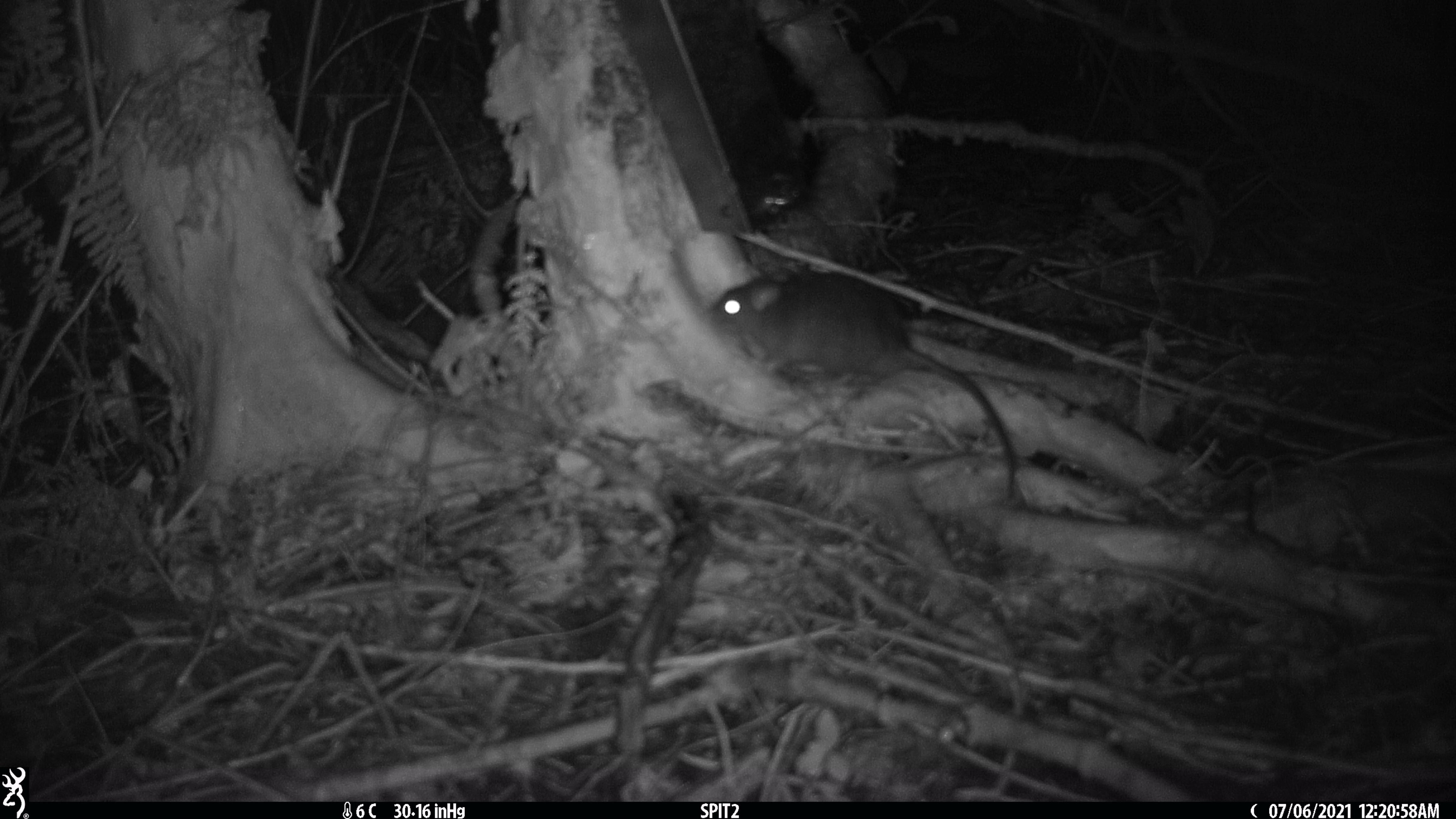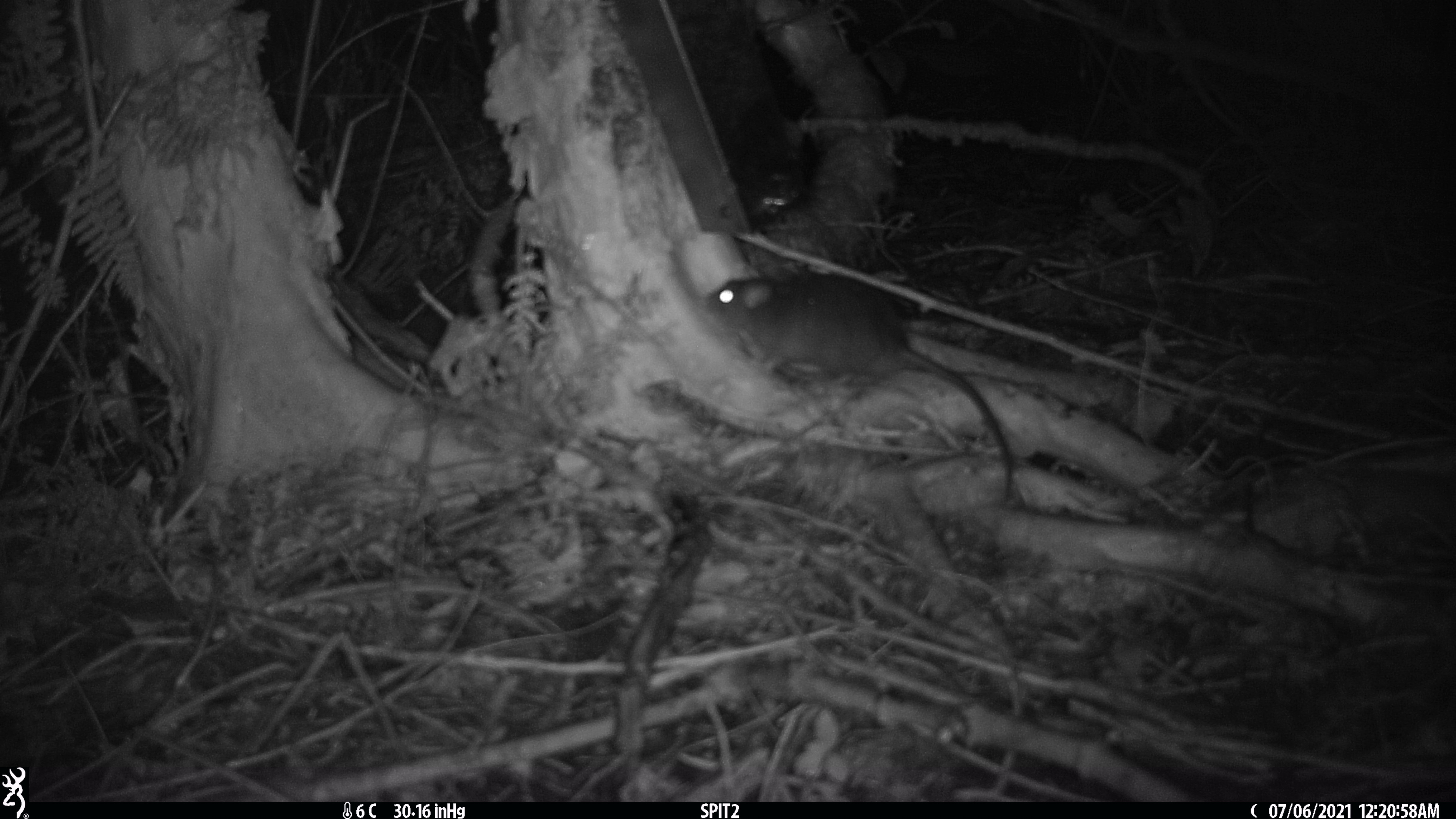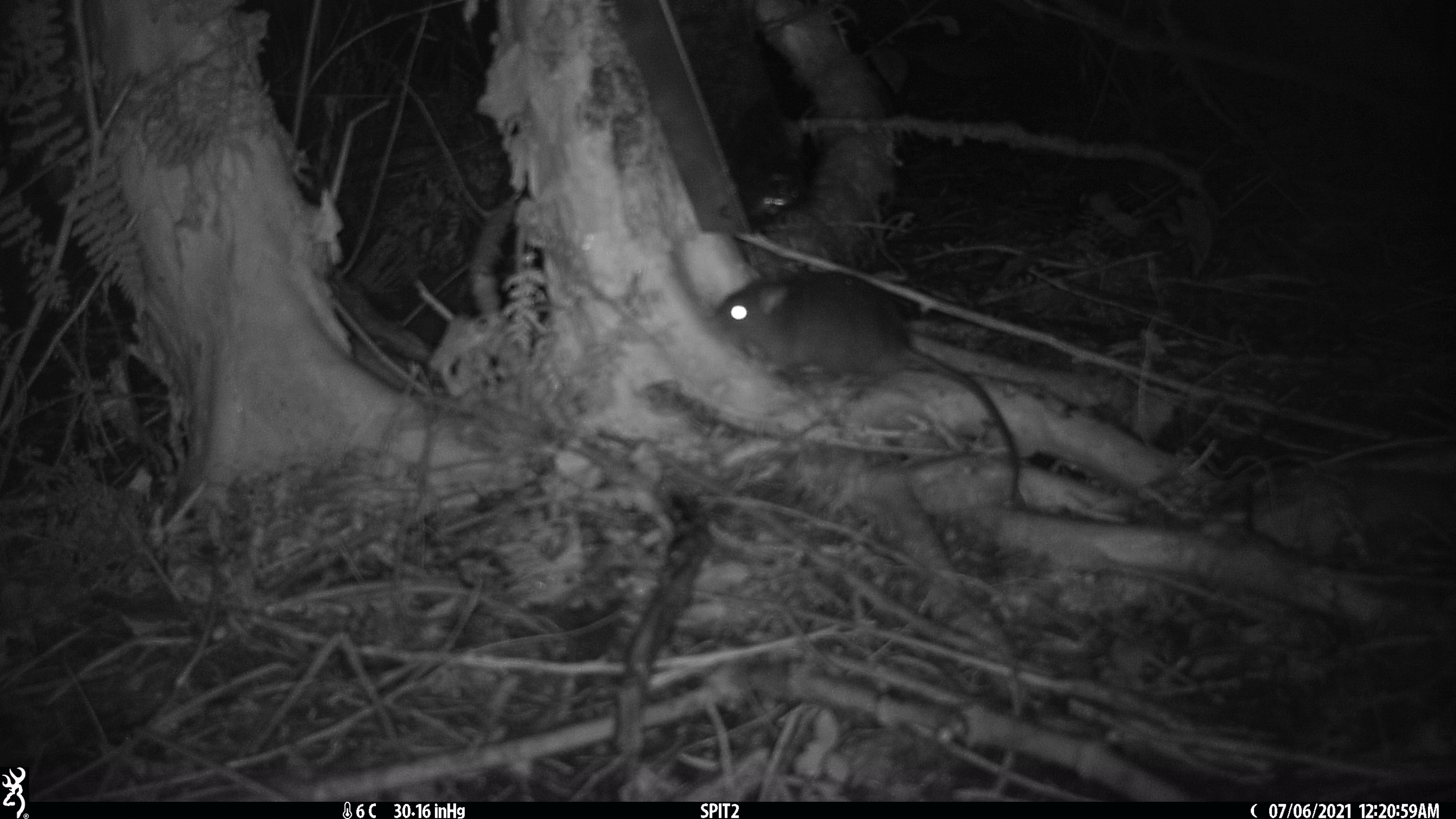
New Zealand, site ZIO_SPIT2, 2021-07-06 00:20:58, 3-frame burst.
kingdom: Animalia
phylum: Chordata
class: Mammalia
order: Rodentia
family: Muridae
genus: Rattus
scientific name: Rattus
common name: rat